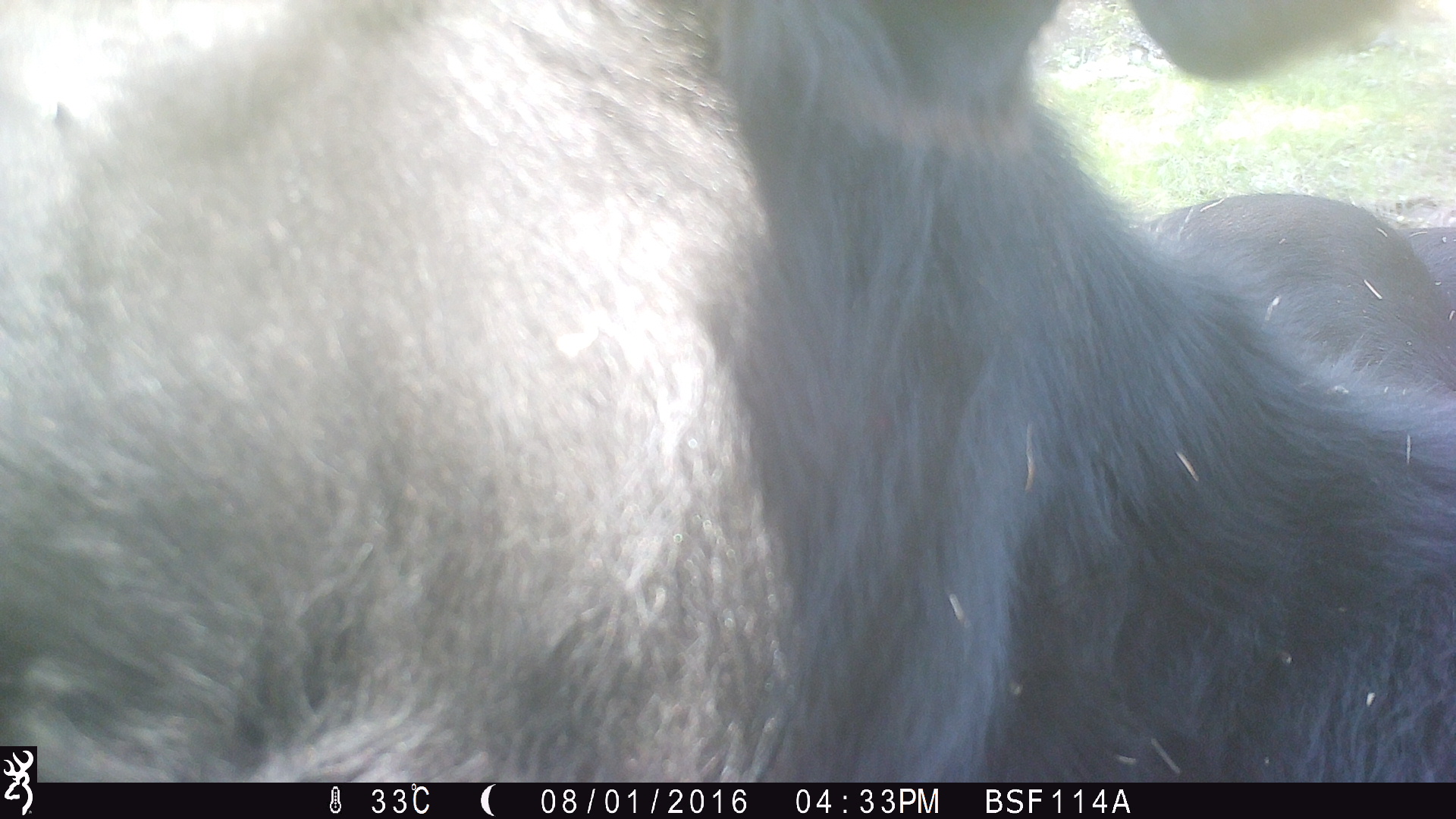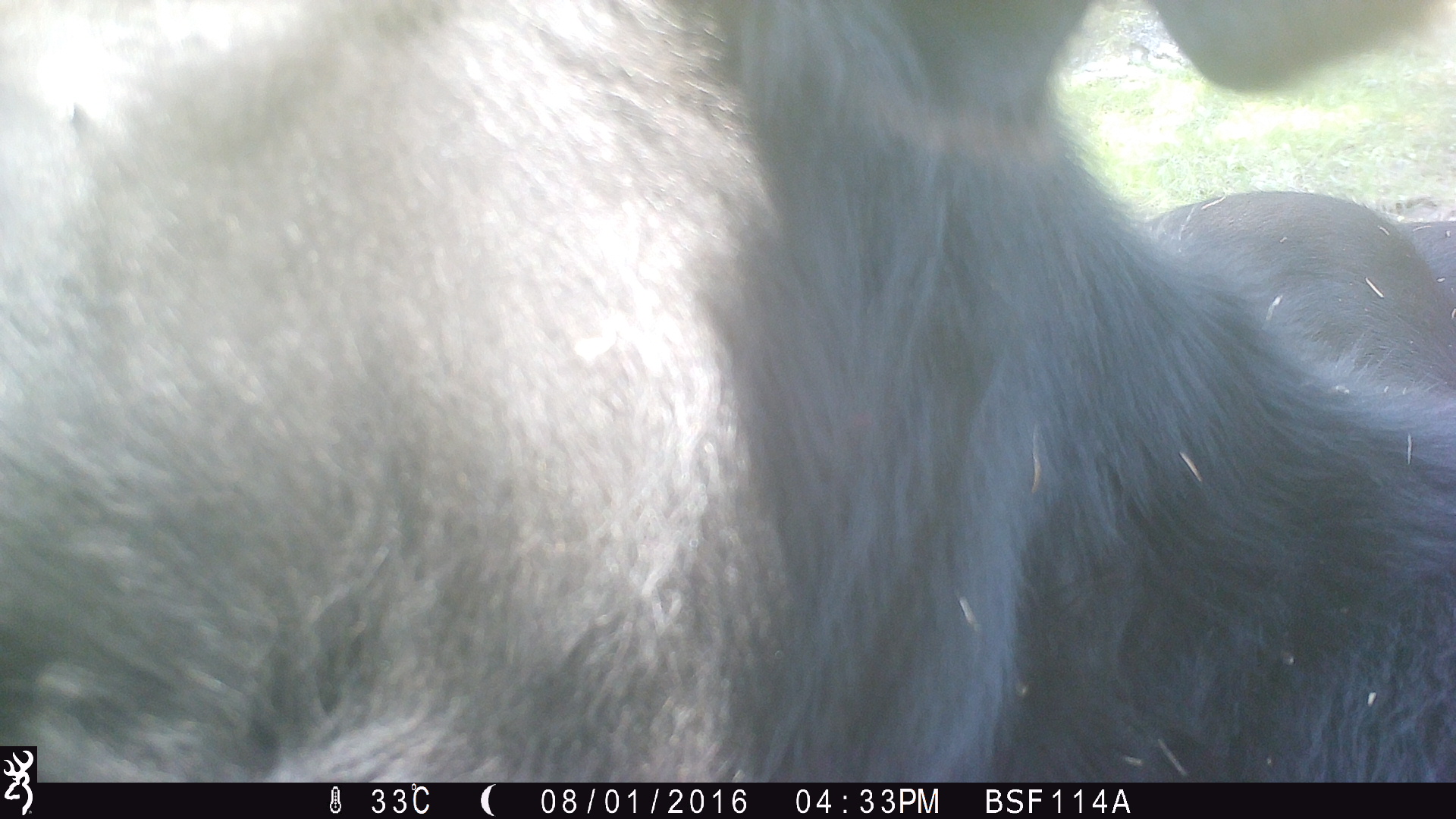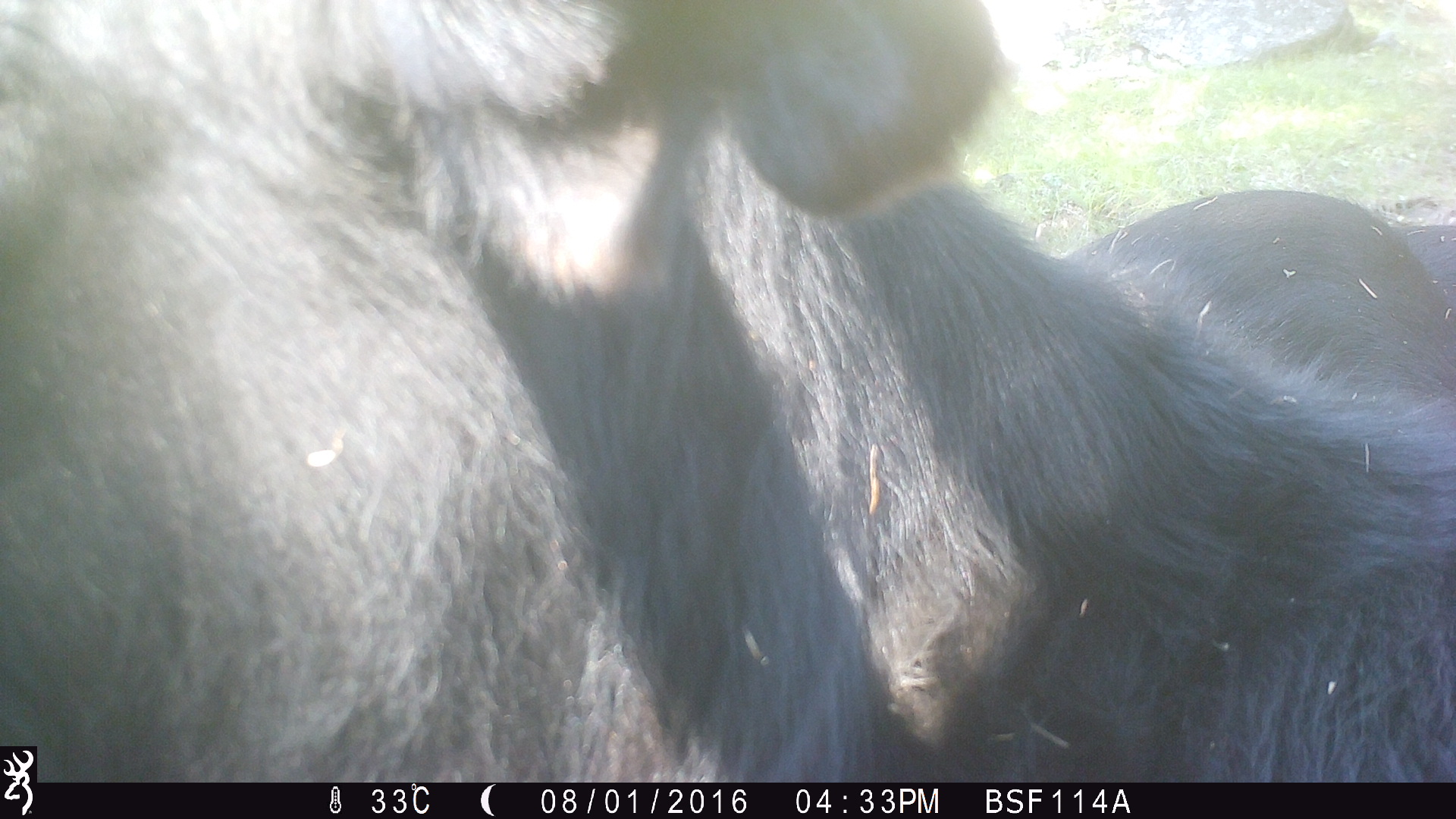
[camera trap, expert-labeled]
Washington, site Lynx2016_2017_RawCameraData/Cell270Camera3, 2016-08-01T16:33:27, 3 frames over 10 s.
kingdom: Animalia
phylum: Chordata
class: Mammalia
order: Artiodactyla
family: Bovidae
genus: Bos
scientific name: Bos taurus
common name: domestic cattle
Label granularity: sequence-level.